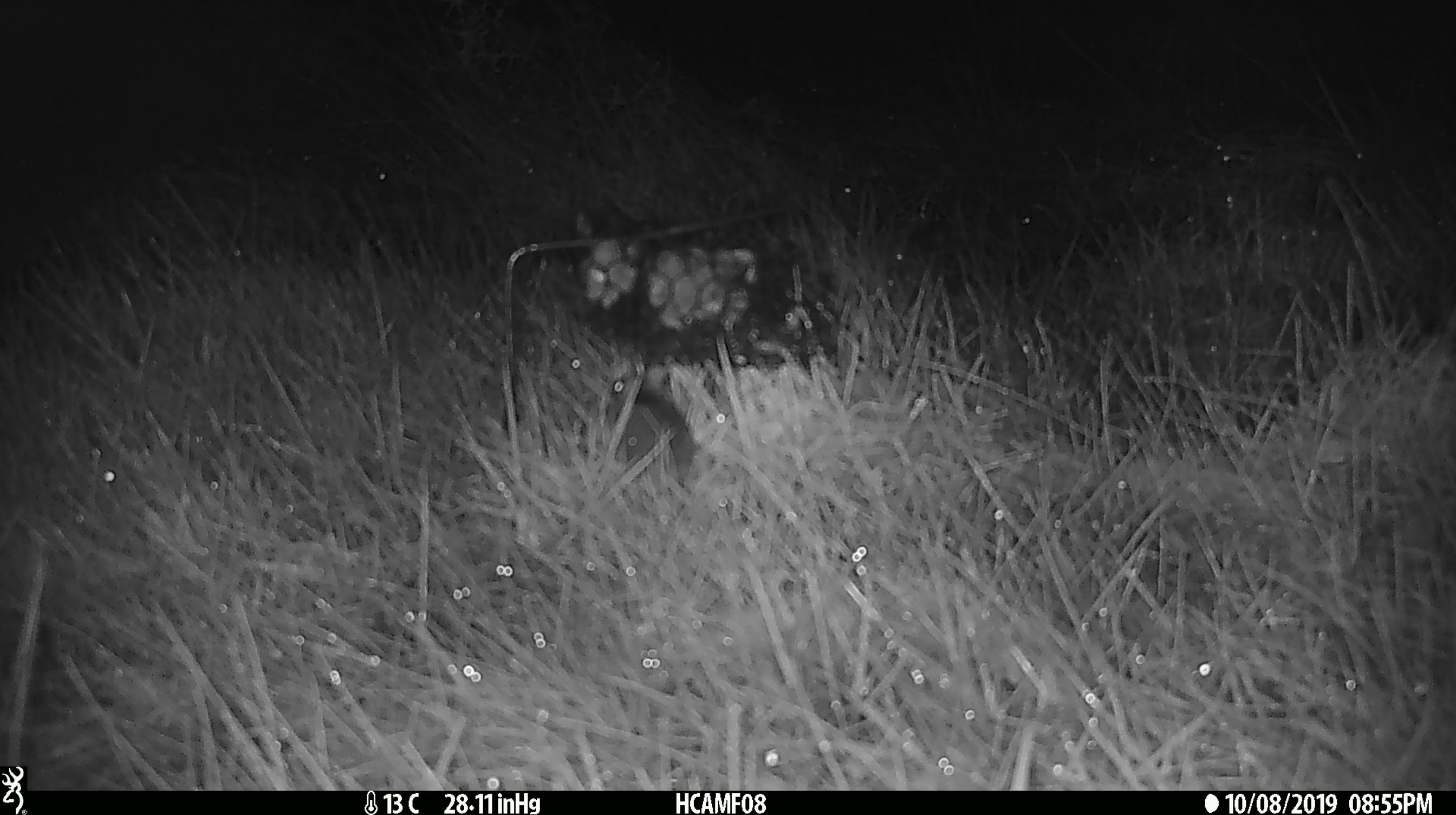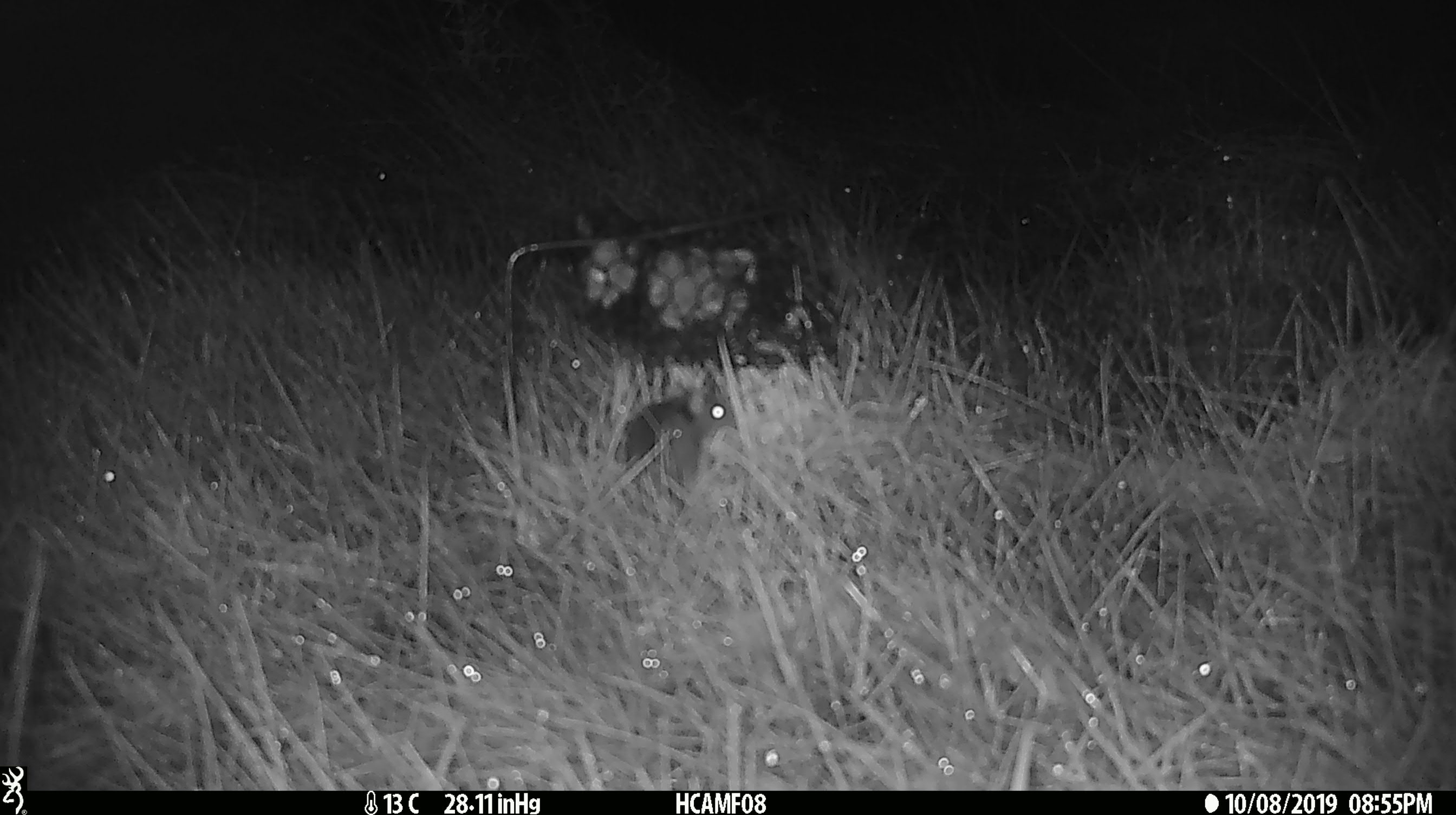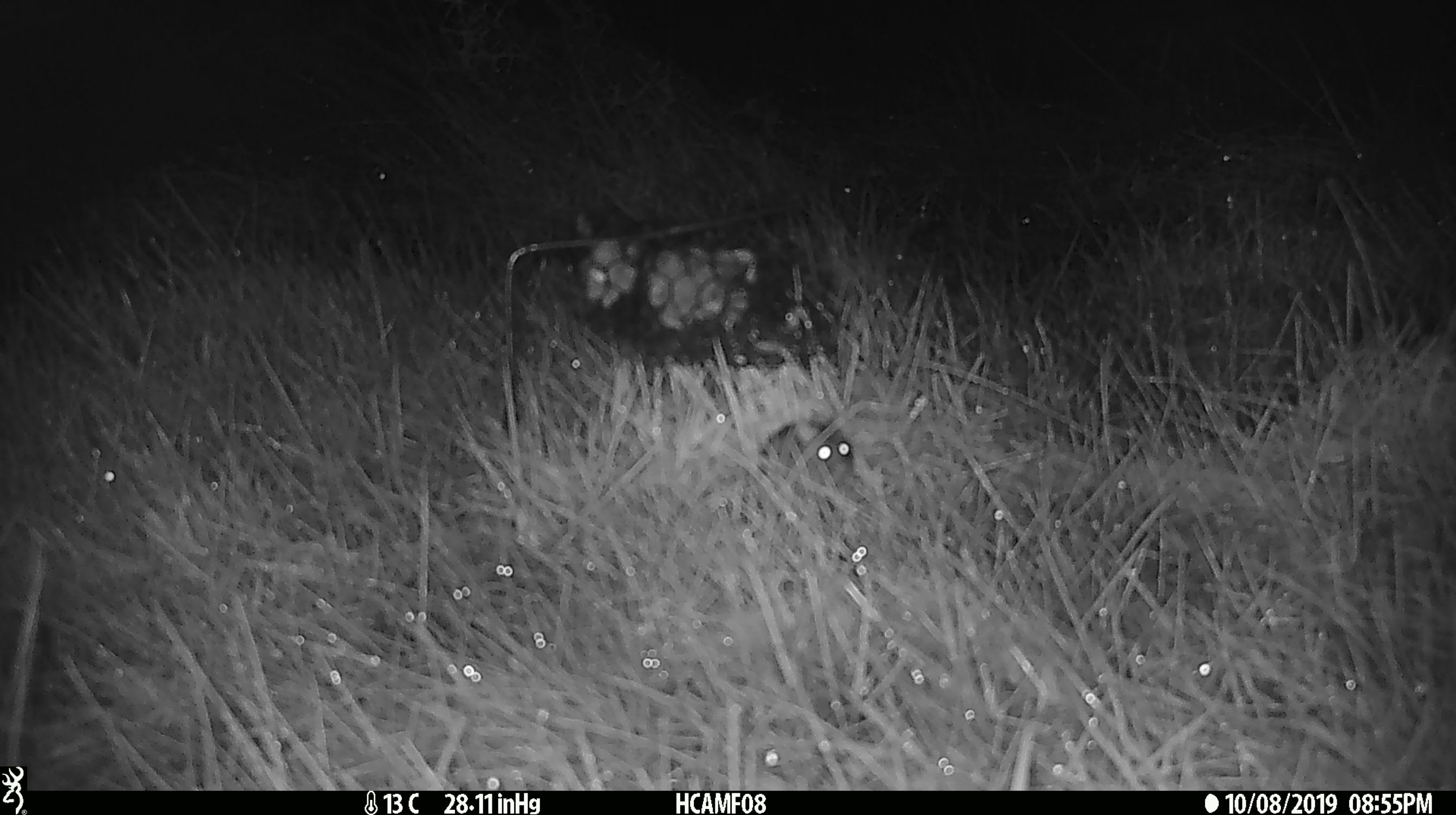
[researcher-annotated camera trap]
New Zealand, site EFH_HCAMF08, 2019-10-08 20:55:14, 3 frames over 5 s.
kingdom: Animalia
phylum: Chordata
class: Mammalia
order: Rodentia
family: Muridae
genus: Mus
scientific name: Mus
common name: mouse